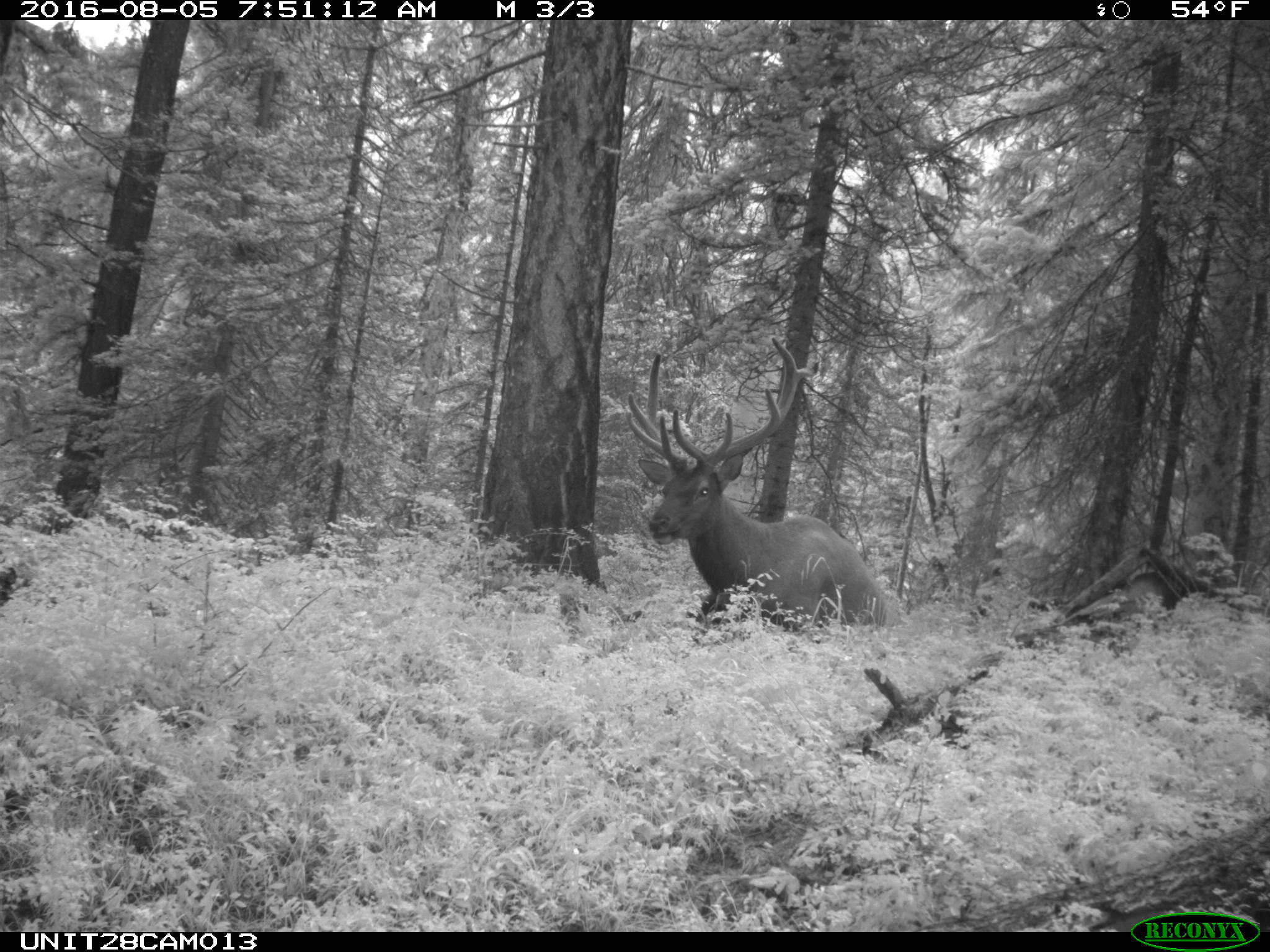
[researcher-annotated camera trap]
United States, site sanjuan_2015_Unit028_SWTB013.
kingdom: Animalia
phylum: Chordata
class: Mammalia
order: Artiodactyla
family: Cervidae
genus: Cervus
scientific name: Cervus elaphus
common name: red deer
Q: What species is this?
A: Cervus elaphus (red deer).